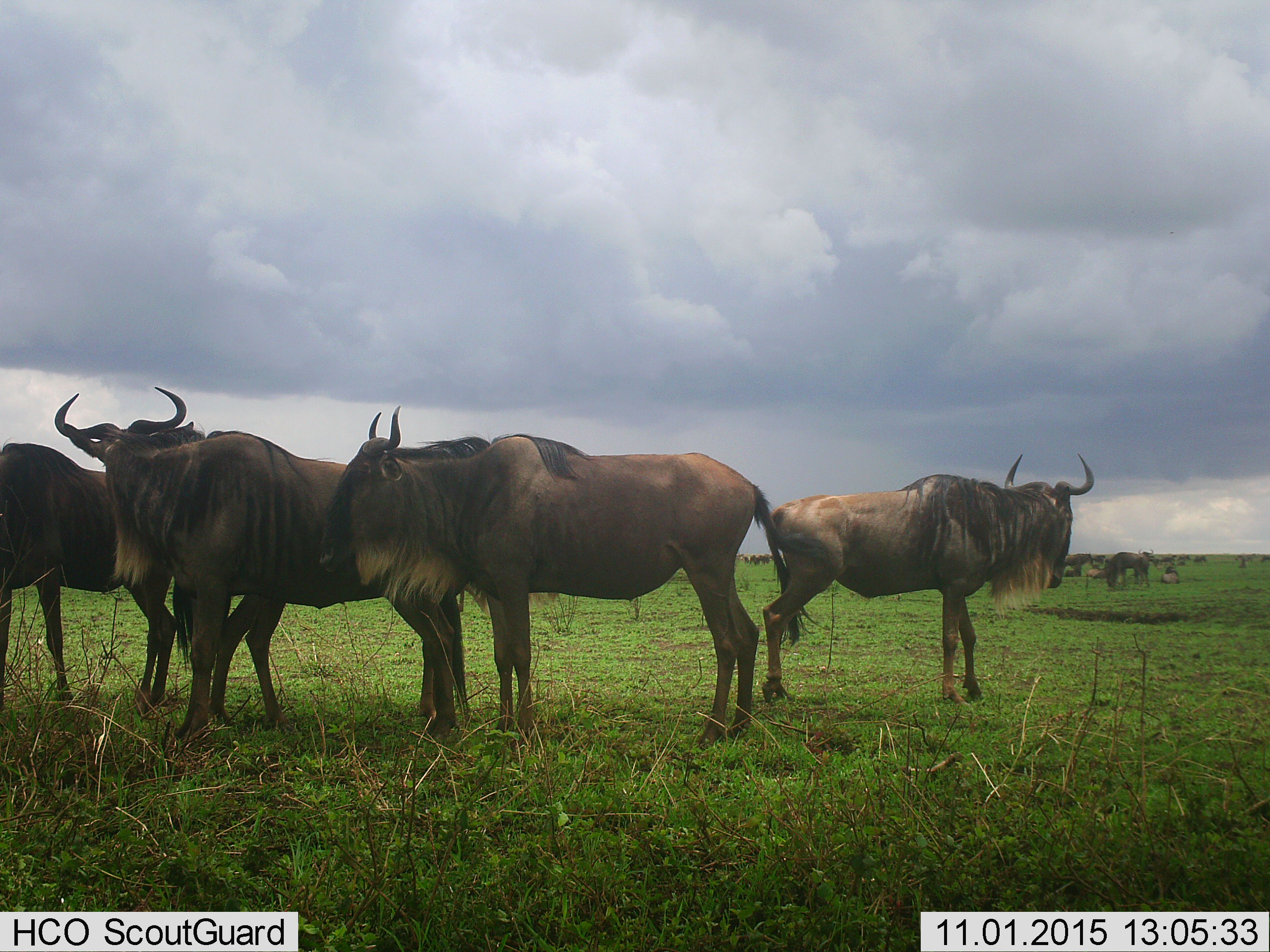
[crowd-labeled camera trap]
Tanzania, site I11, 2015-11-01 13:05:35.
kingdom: Animalia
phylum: Chordata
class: Mammalia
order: Artiodactyla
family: Bovidae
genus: Connochaetes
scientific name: Connochaetes taurinus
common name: blue wildebeest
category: wildebeest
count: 11-50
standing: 100%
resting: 25%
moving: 12%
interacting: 25%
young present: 12%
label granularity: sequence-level